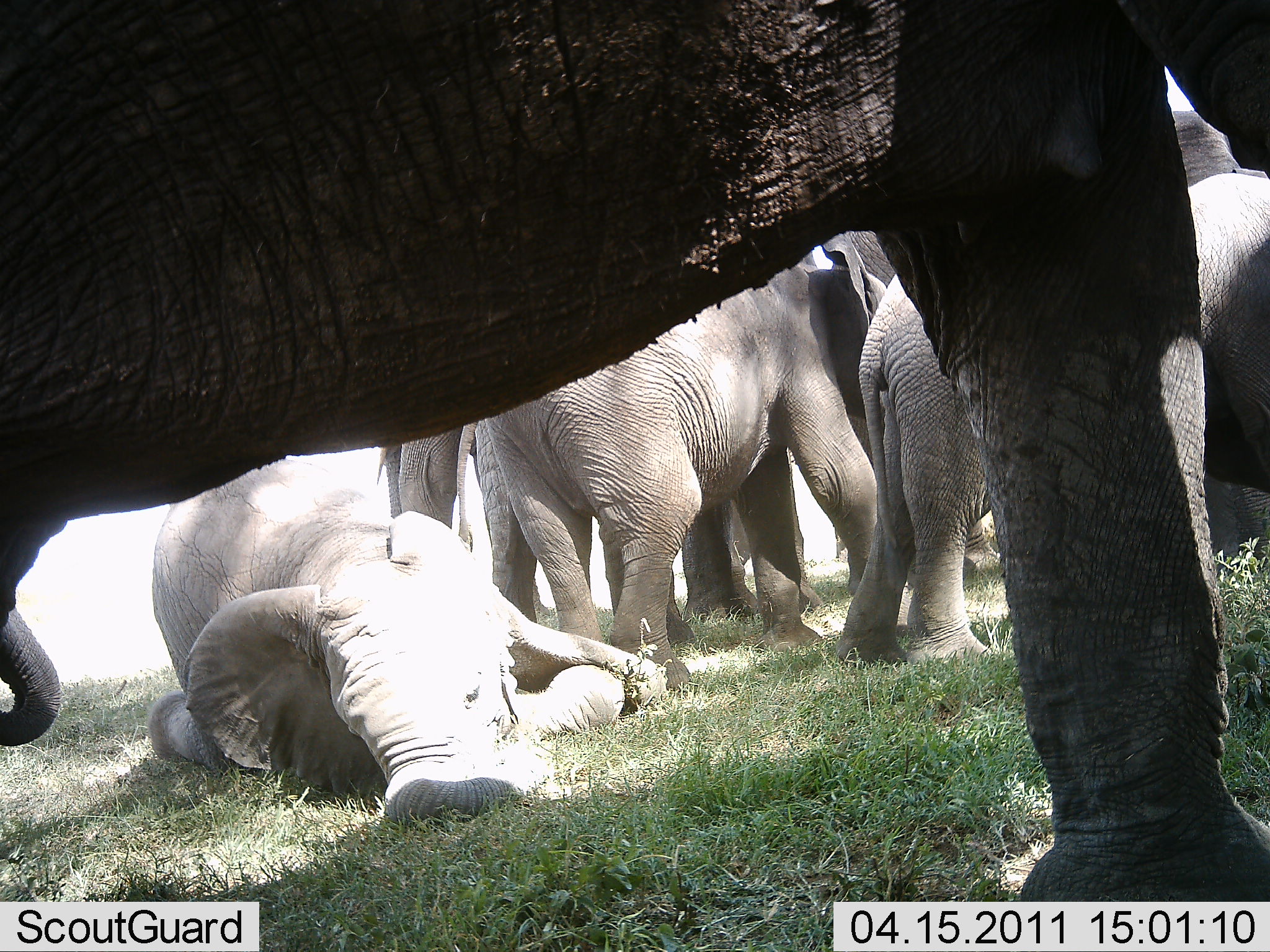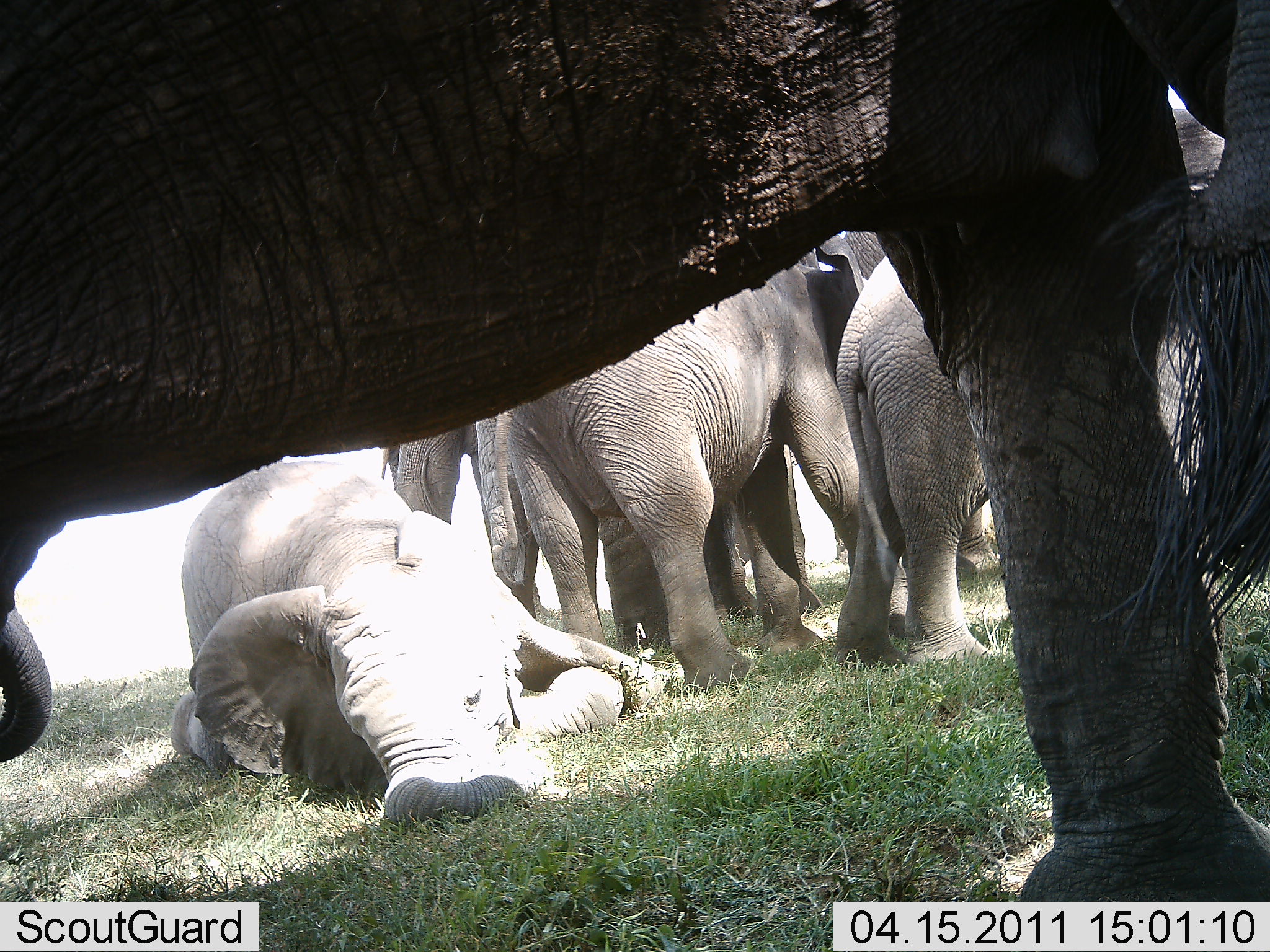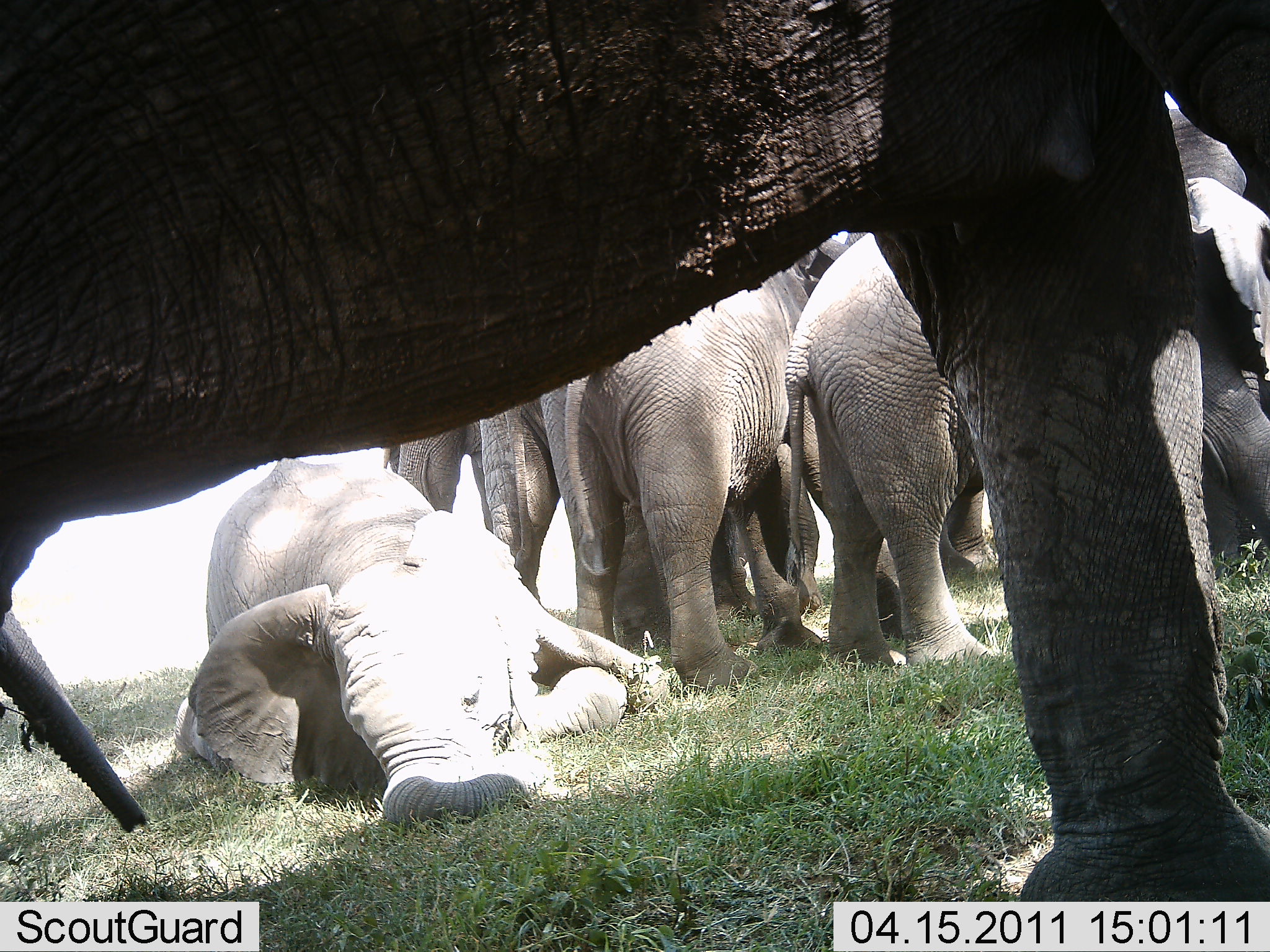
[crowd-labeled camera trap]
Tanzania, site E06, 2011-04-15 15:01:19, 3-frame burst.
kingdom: Animalia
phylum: Chordata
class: Mammalia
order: Proboscidea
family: Elephantidae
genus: Loxodonta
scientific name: Loxodonta africana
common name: african bush elephant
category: elephant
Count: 6.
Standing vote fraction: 64%.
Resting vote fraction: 71%.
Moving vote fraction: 14%.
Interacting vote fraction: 36%.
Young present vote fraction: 36%.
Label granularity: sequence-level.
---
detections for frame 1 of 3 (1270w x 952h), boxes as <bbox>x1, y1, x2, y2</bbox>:
animal: <bbox>0, 0, 1269, 950</bbox>; <bbox>859, 171, 1270, 667</bbox>; <bbox>822, 113, 1264, 573</bbox>; <bbox>148, 458, 667, 830</bbox>; <bbox>458, 246, 878, 657</bbox>; <bbox>375, 401, 826, 657</bbox>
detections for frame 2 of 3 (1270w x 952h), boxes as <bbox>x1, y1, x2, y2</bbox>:
animal: <bbox>2, 2, 1269, 950</bbox>; <bbox>600, 107, 1224, 654</bbox>; <bbox>492, 228, 914, 693</bbox>; <bbox>172, 457, 686, 825</bbox>; <bbox>381, 418, 670, 657</bbox>; <bbox>835, 252, 992, 671</bbox>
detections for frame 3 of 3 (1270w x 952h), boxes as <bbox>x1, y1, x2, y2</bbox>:
animal: <bbox>2, 2, 1269, 934</bbox>; <bbox>173, 457, 672, 831</bbox>; <bbox>541, 237, 851, 691</bbox>; <bbox>784, 231, 987, 671</bbox>; <bbox>1137, 105, 1267, 581</bbox>; <bbox>610, 440, 825, 658</bbox>; <bbox>381, 398, 562, 604</bbox>